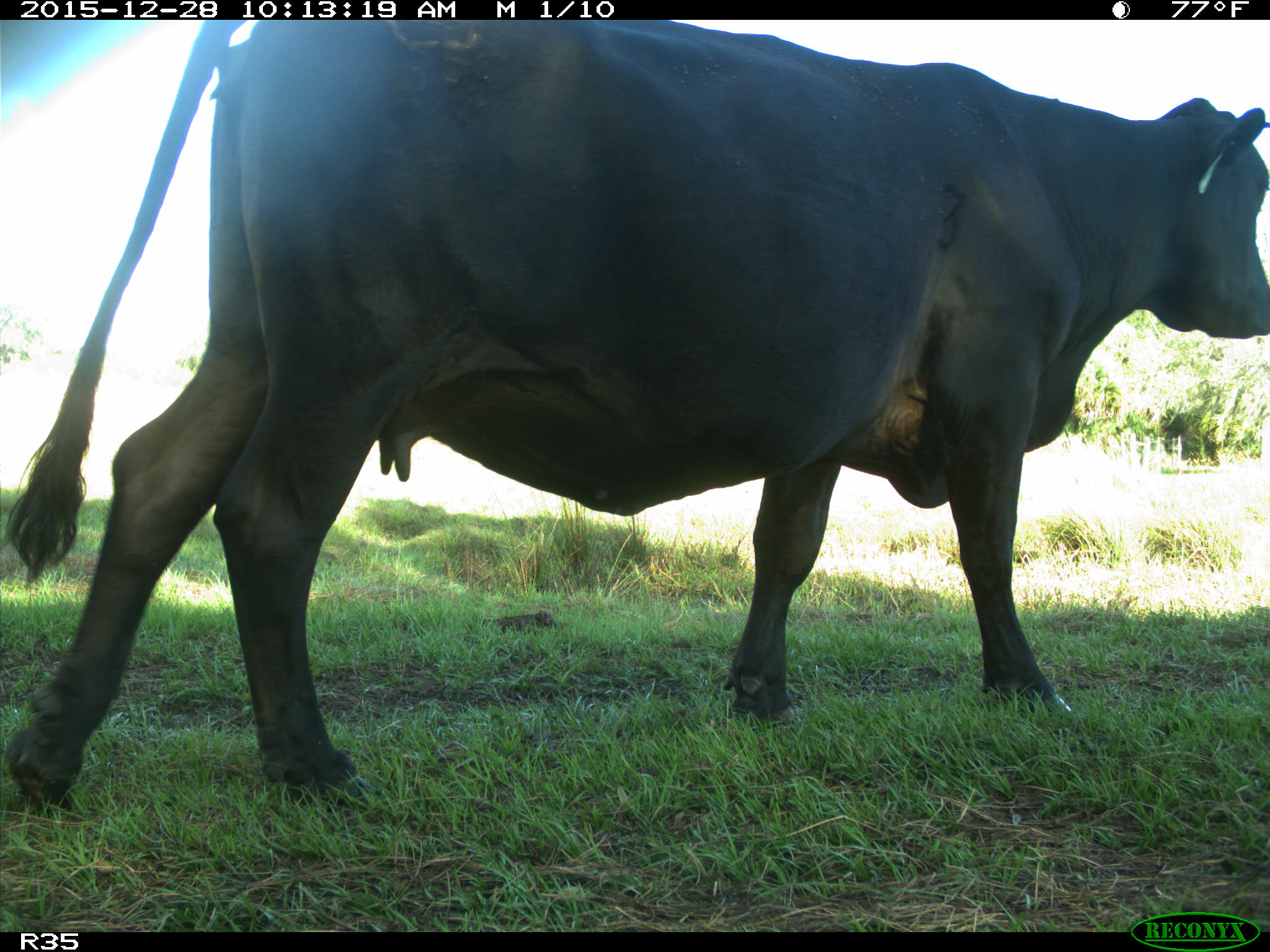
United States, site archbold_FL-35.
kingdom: Animalia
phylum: Chordata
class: Mammalia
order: Artiodactyla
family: Bovidae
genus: Bos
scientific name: Bos taurus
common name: domestic cow